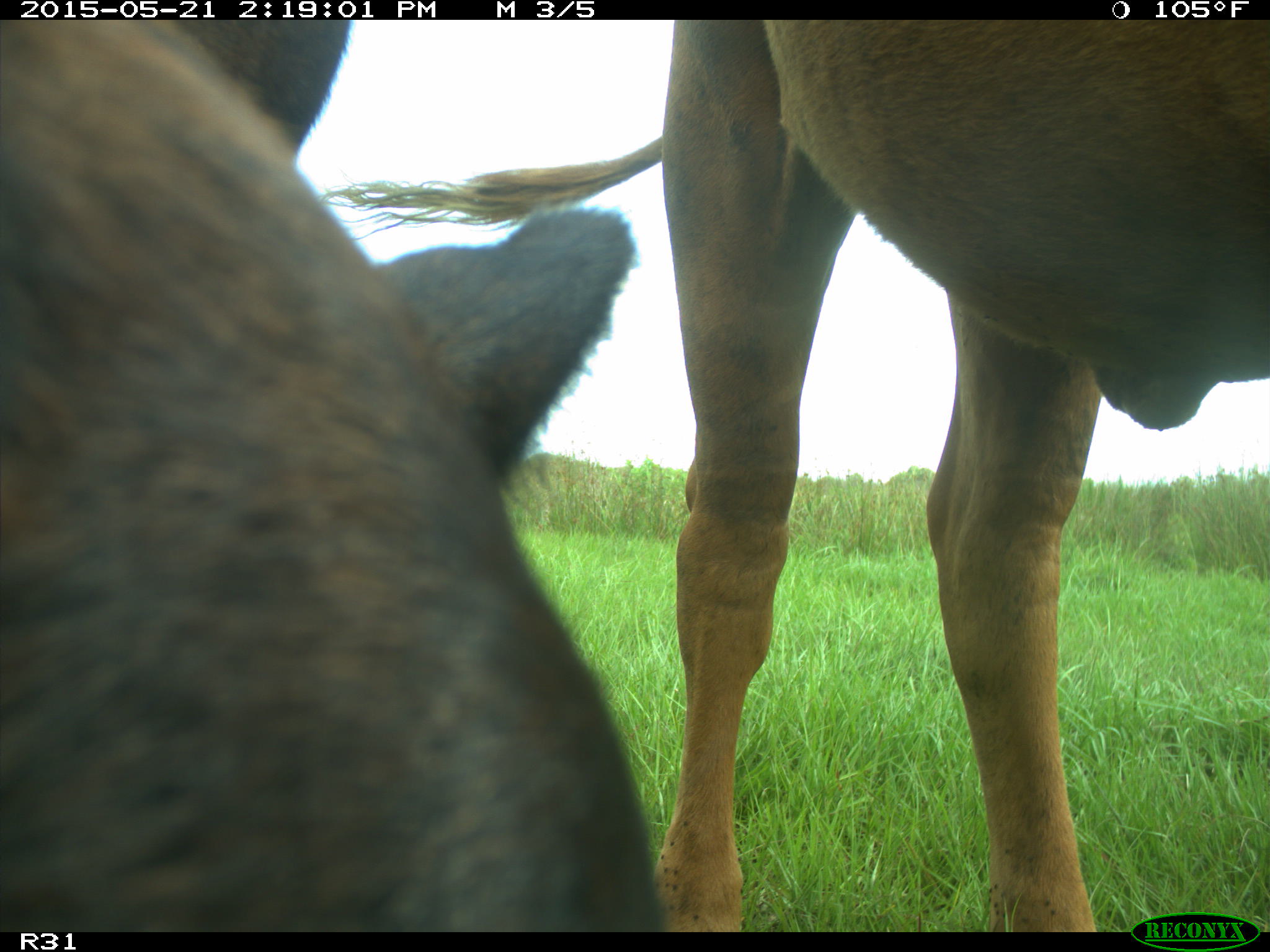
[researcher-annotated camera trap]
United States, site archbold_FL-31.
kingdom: Animalia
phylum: Chordata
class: Mammalia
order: Artiodactyla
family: Bovidae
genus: Bos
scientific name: Bos taurus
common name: domestic cow